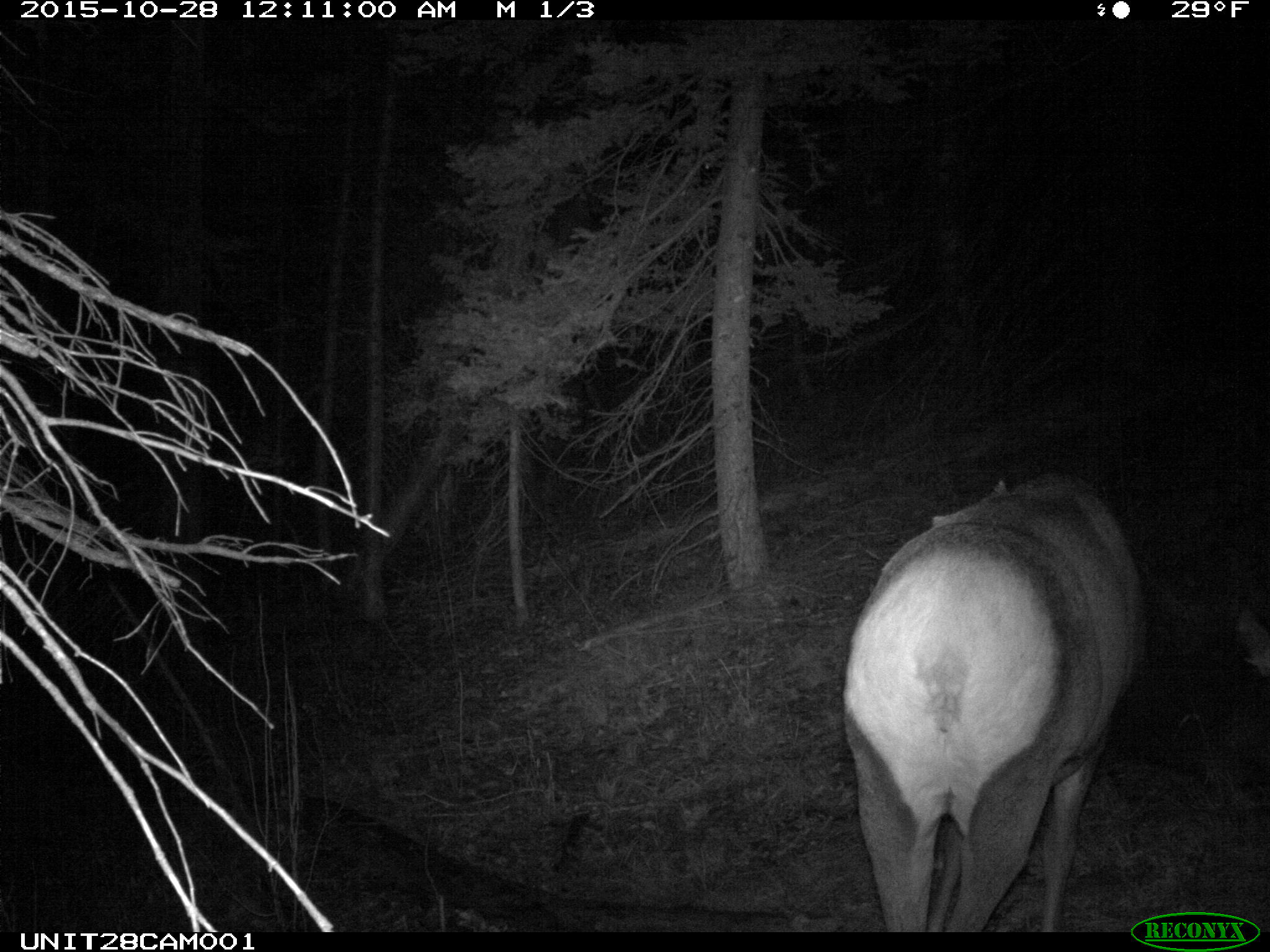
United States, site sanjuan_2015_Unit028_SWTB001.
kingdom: Animalia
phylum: Chordata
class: Mammalia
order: Artiodactyla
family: Cervidae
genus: Cervus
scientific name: Cervus elaphus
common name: red deer